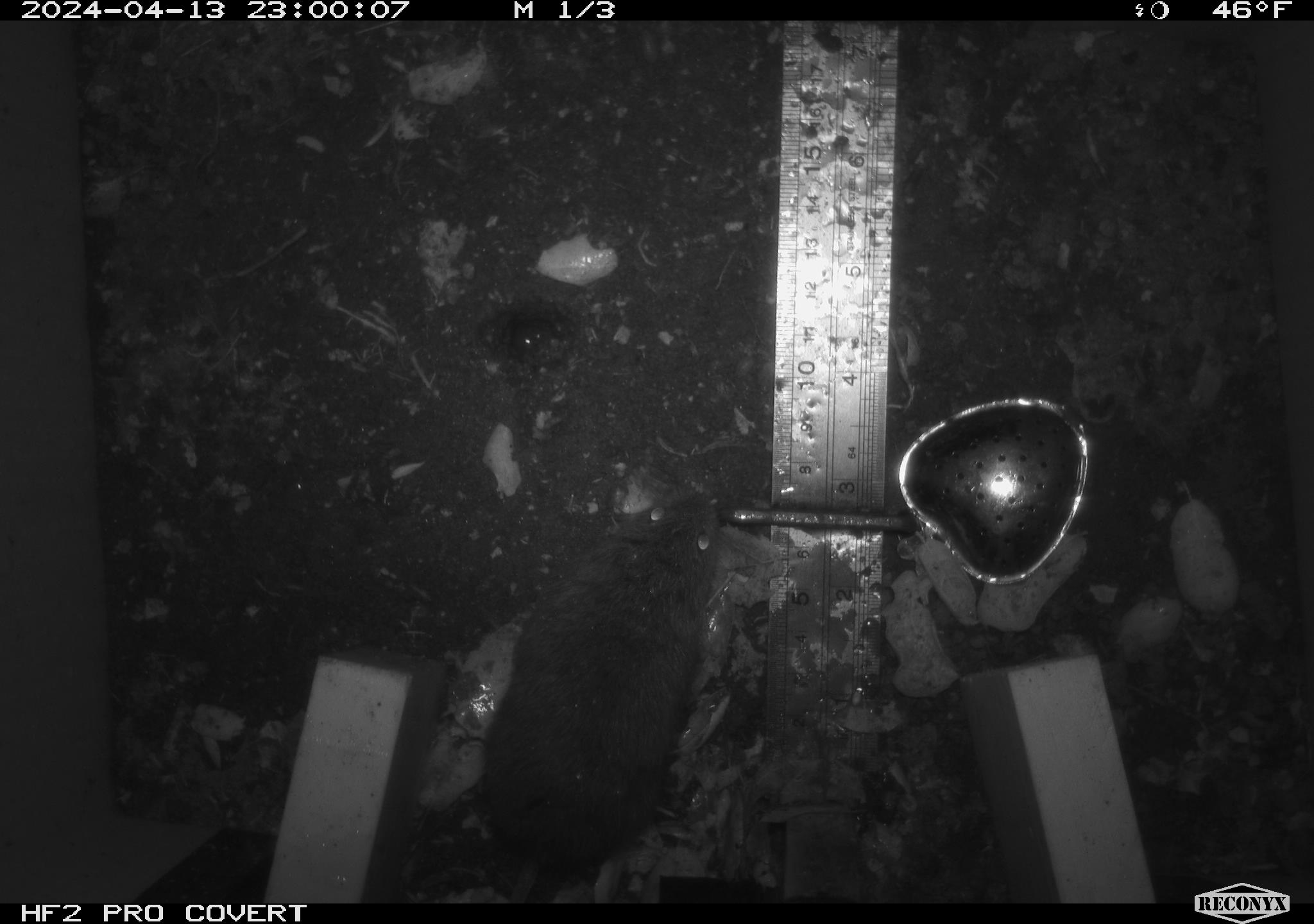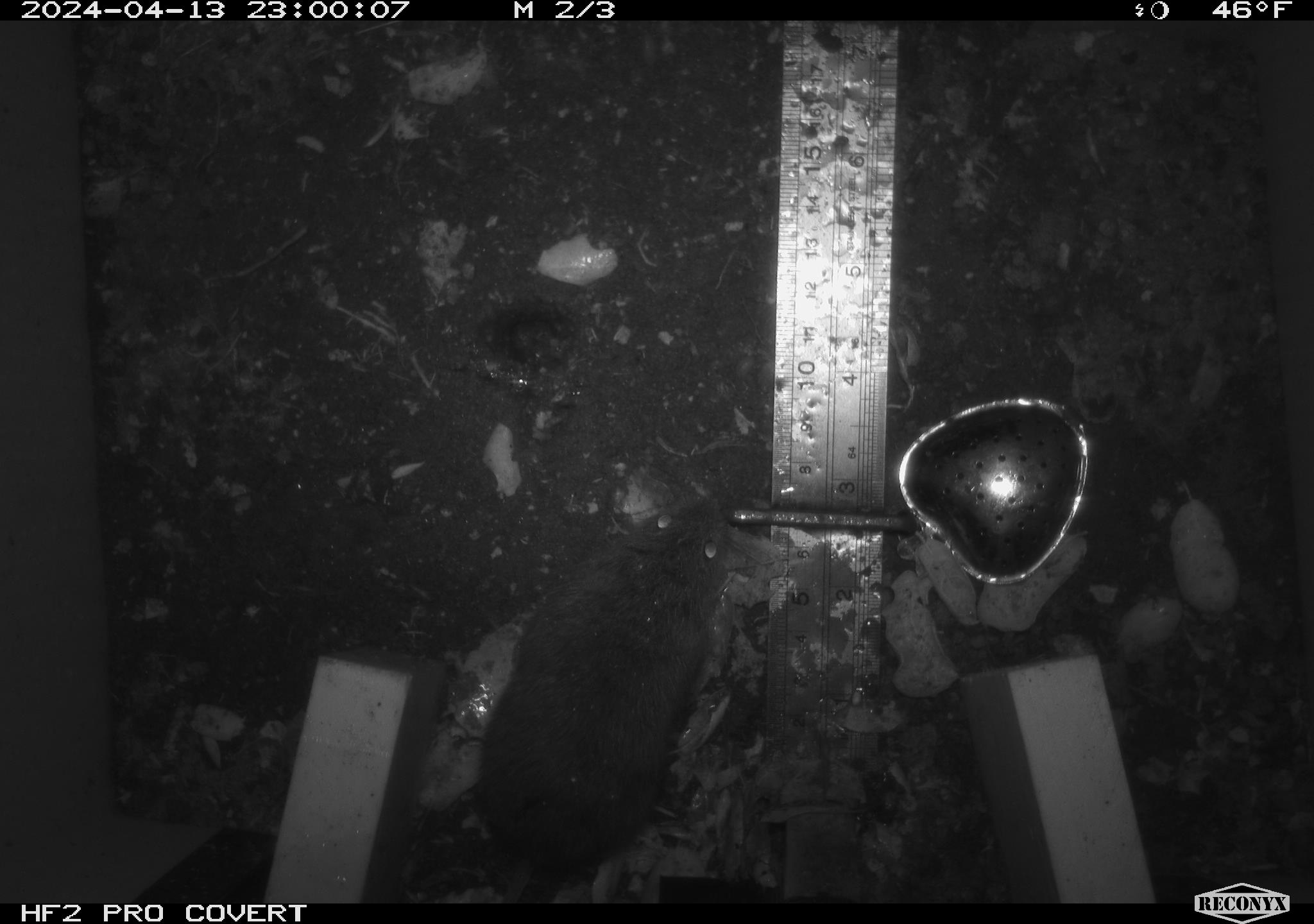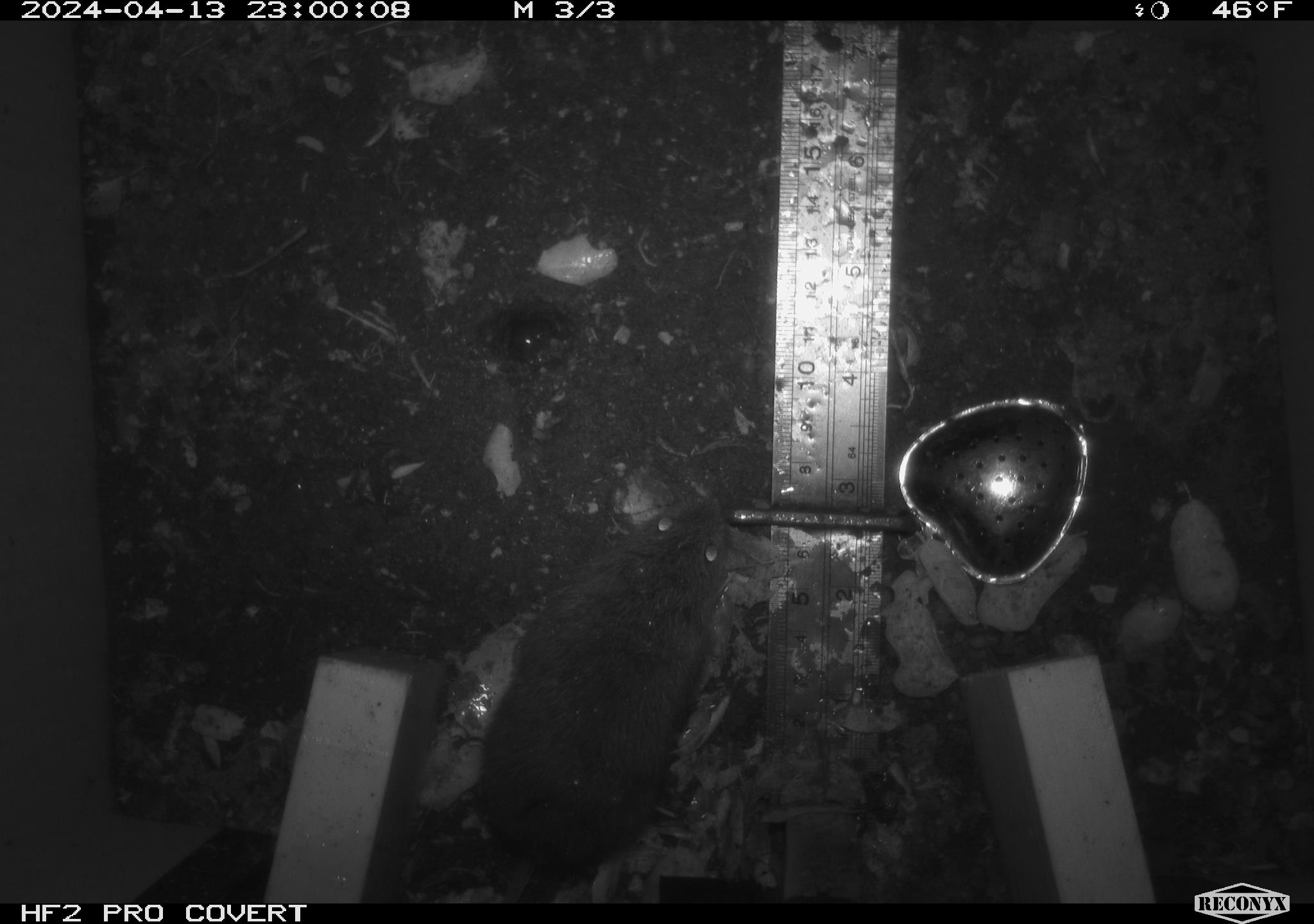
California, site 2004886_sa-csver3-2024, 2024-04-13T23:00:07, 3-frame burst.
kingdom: Animalia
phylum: Chordata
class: Mammalia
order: Rodentia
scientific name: Rodentia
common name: rodent